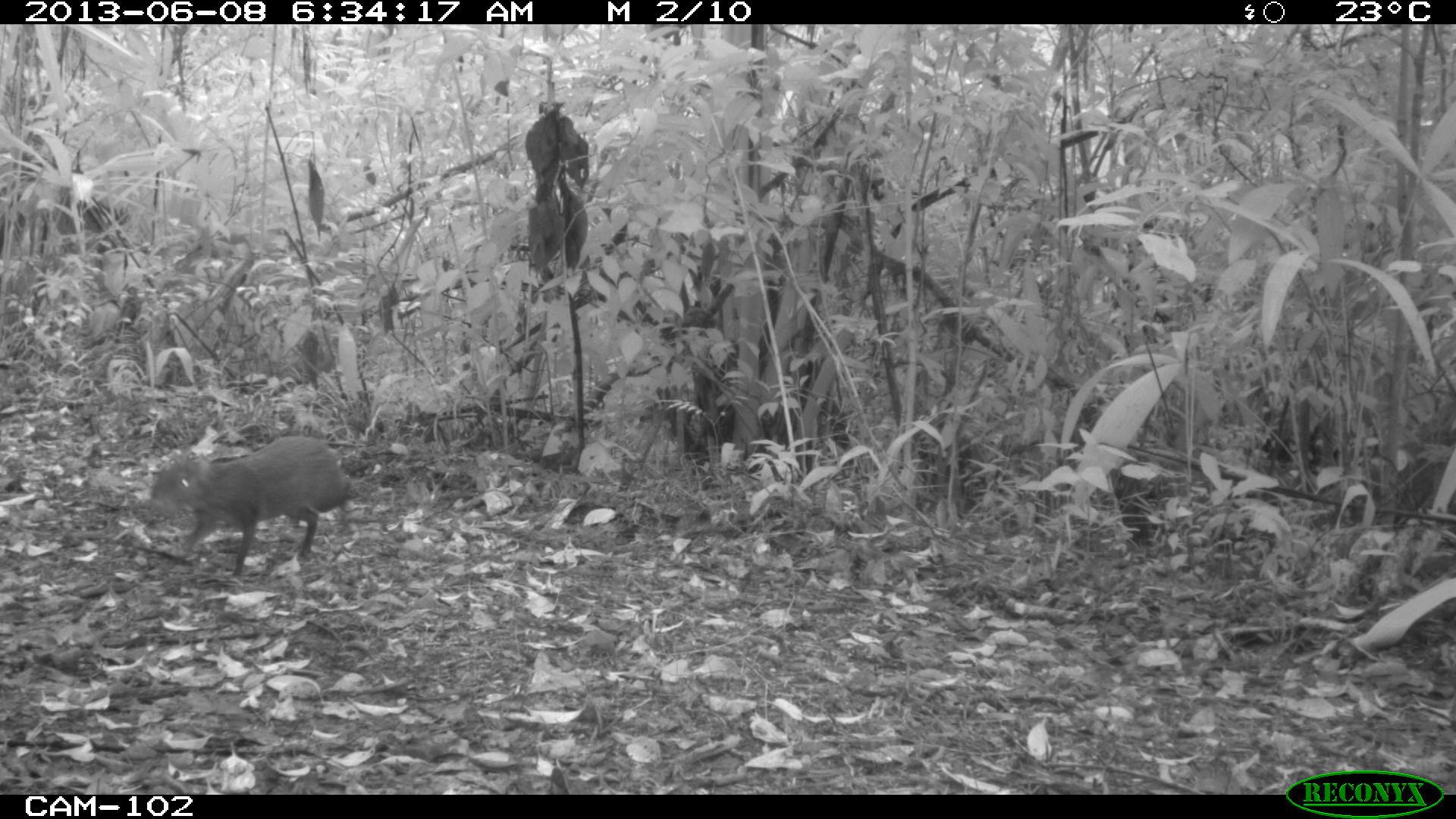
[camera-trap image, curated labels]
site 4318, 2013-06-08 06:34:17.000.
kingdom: Animalia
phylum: Chordata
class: Mammalia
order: Rodentia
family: Dasyproctidae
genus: Dasyprocta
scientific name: Dasyprocta punctata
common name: central american agouti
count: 1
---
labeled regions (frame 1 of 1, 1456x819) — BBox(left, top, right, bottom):
dasyprocta punctata: BBox(146, 431, 361, 580)